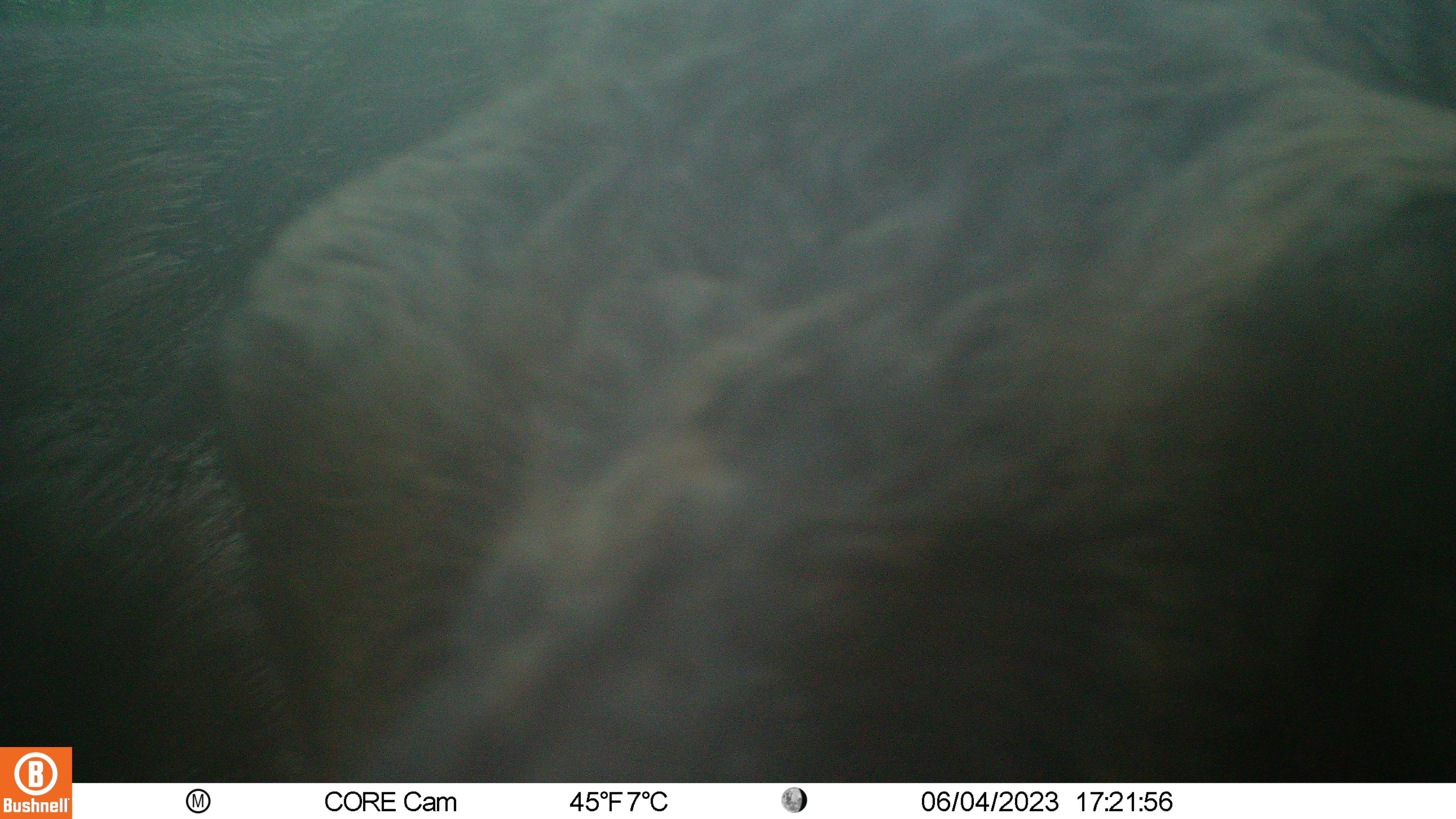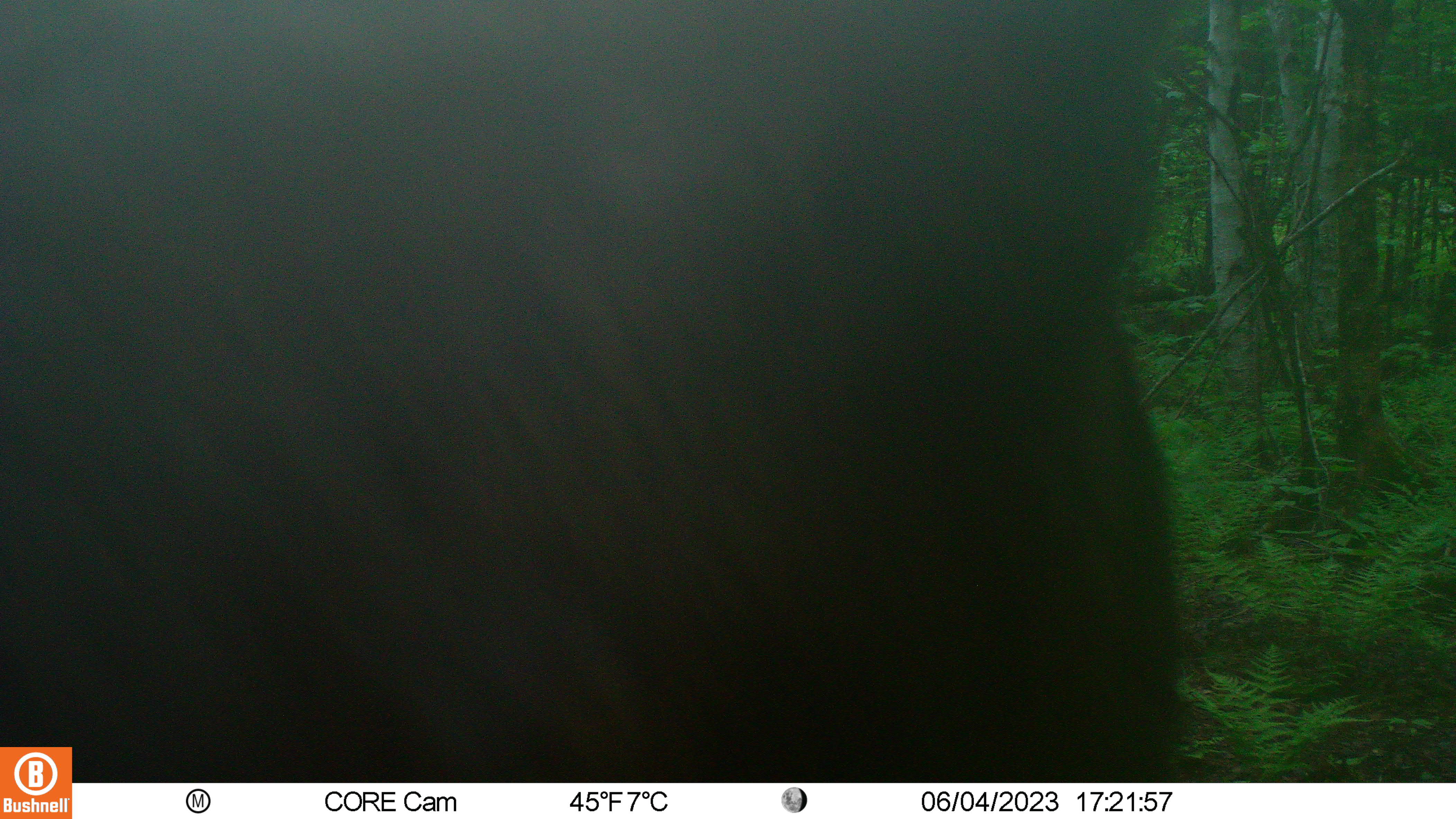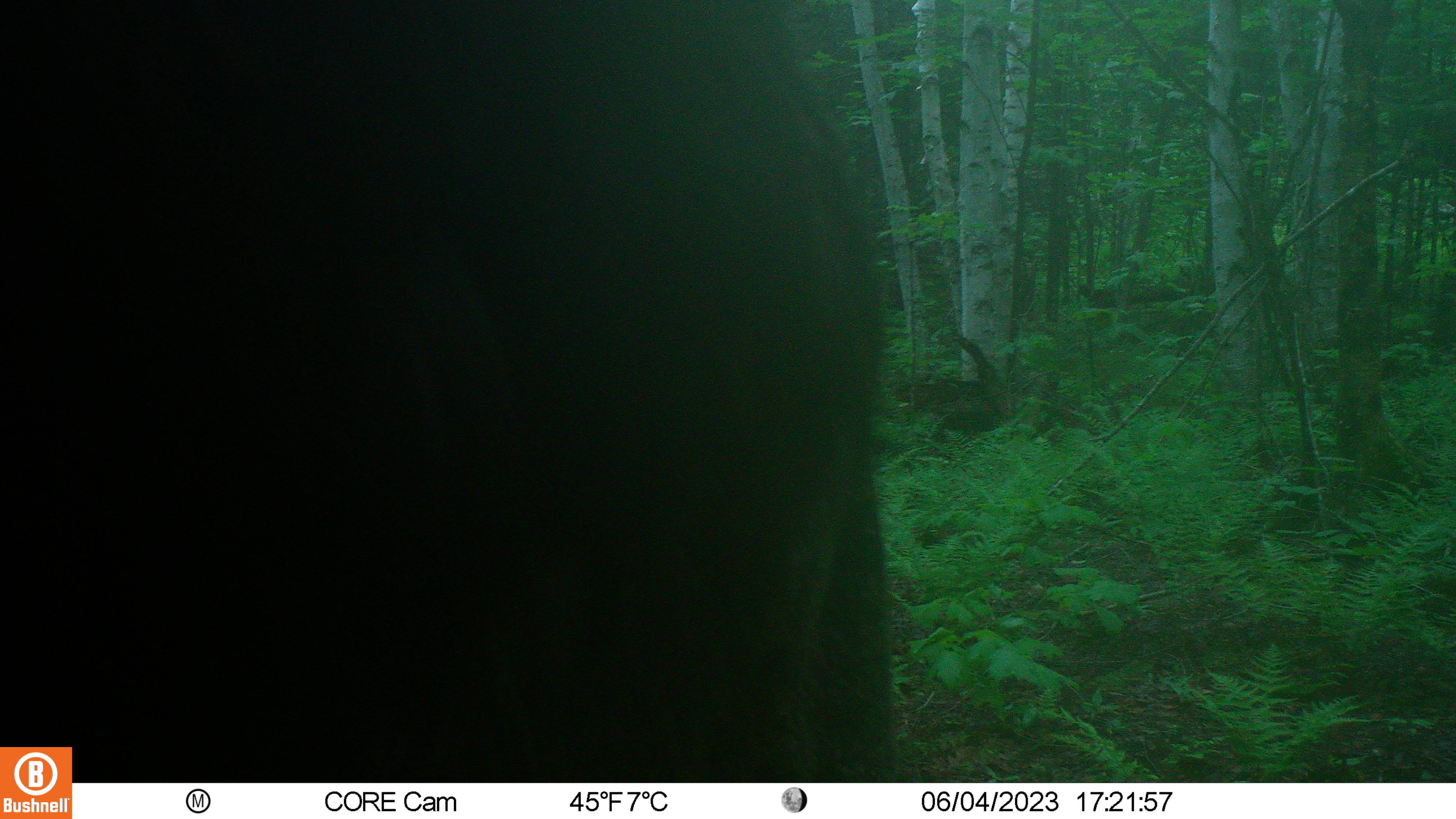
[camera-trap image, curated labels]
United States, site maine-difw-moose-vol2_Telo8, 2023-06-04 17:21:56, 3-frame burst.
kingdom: Animalia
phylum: Chordata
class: Mammalia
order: Artiodactyla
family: Cervidae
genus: Alces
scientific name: Alces alces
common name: moose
Moose (Alces alces).